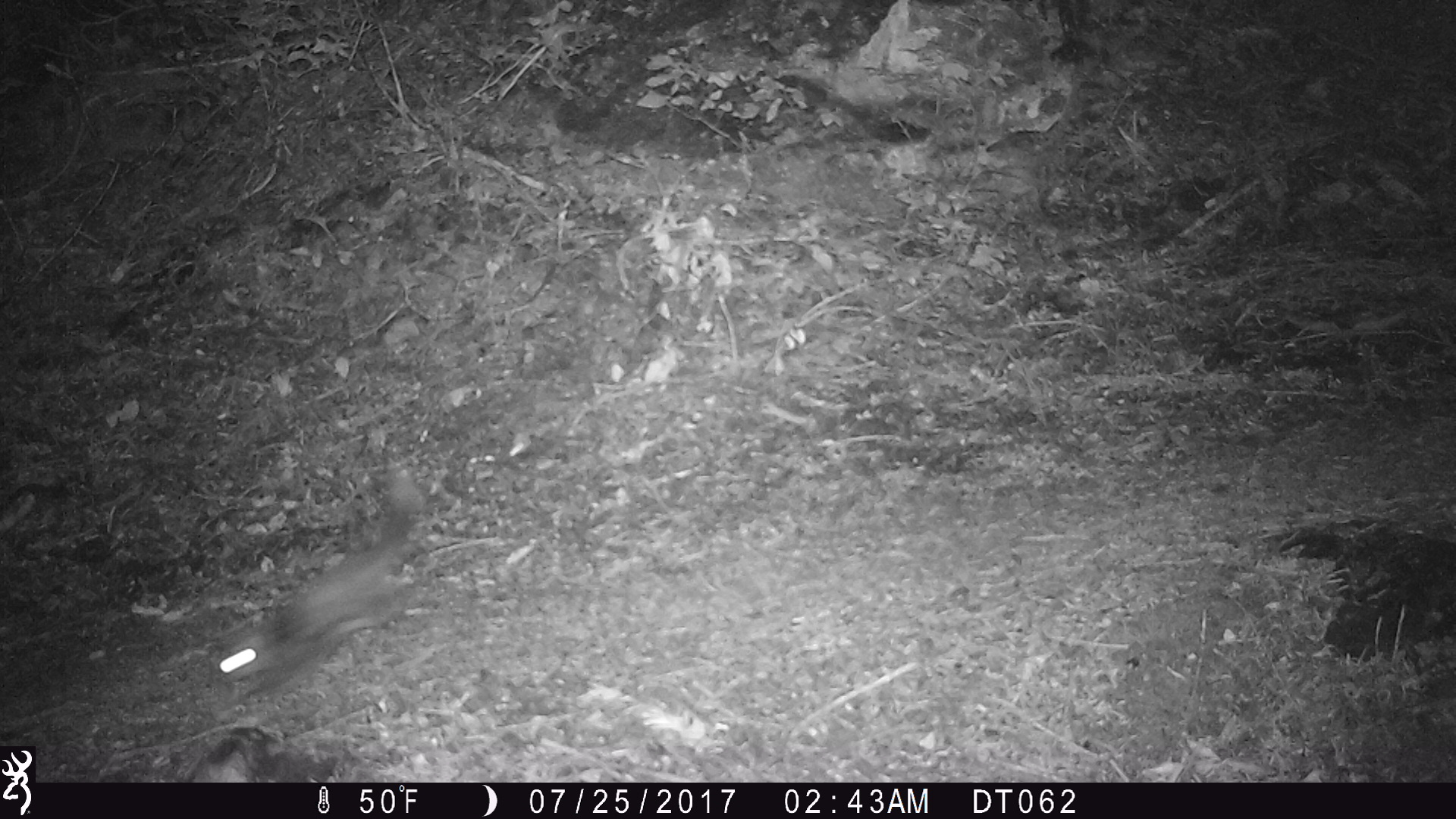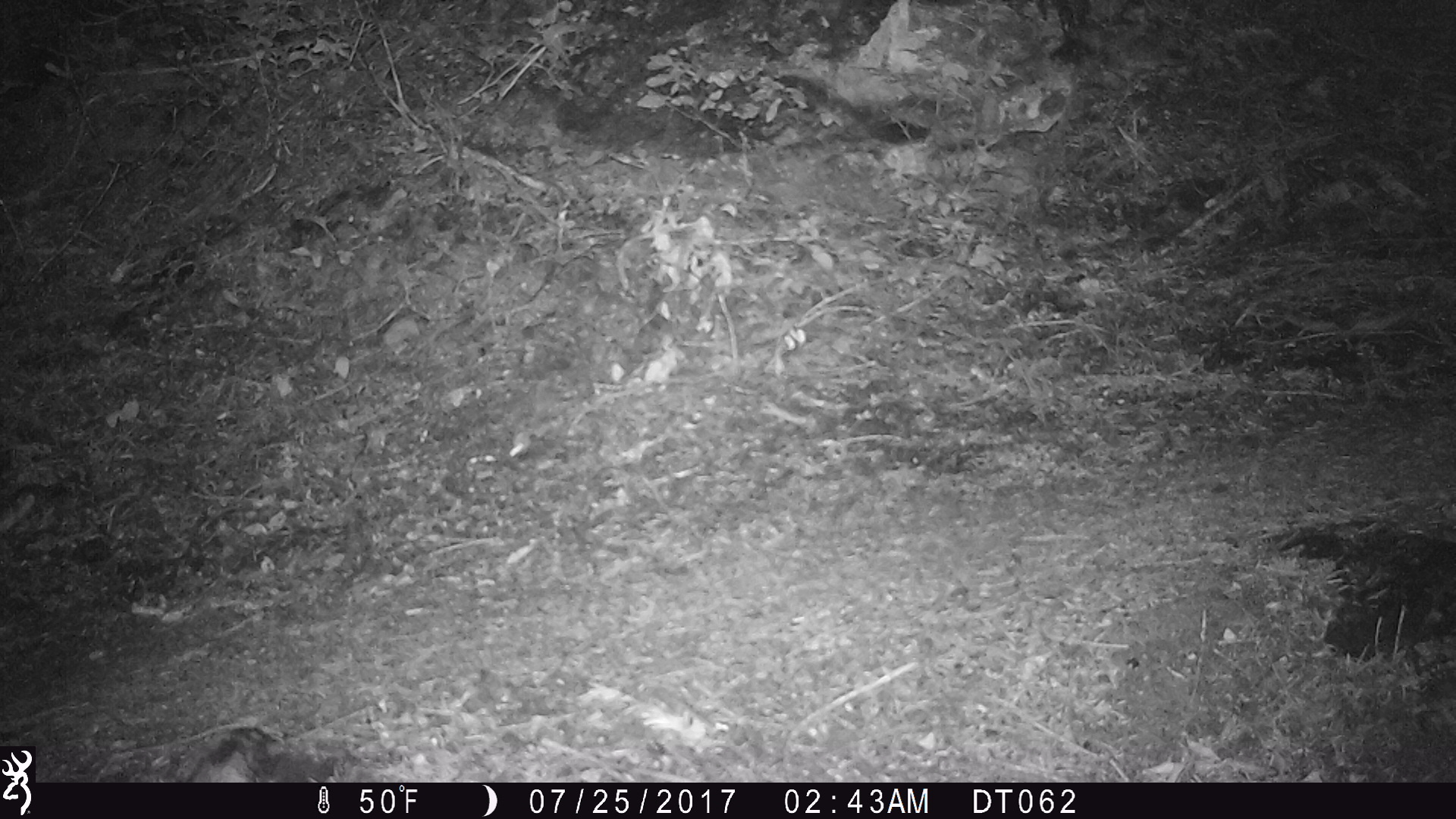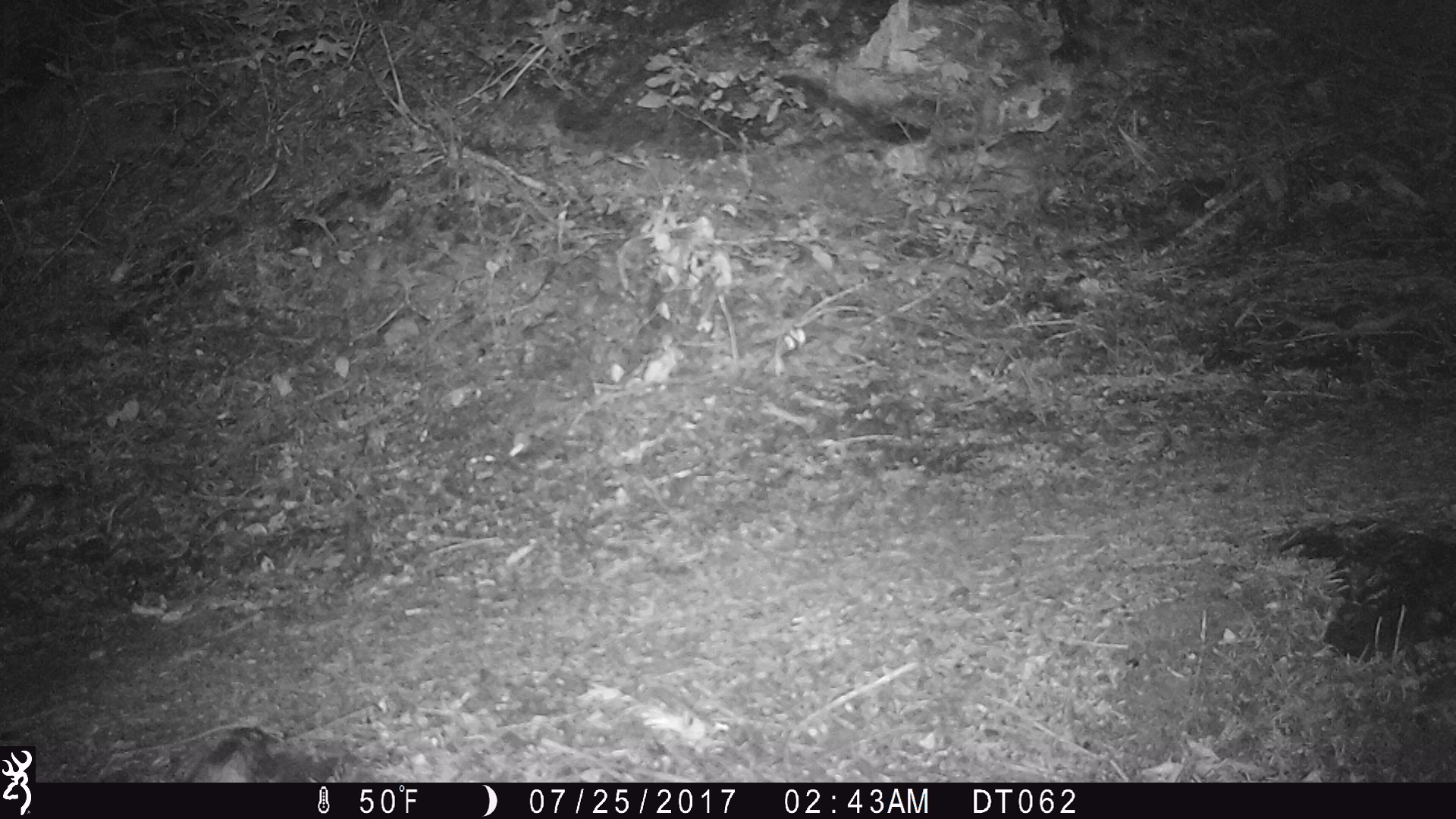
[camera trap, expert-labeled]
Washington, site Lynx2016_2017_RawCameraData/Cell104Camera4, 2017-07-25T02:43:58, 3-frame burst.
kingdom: Animalia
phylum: Chordata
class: Mammalia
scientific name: Mammalia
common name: small mammal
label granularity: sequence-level